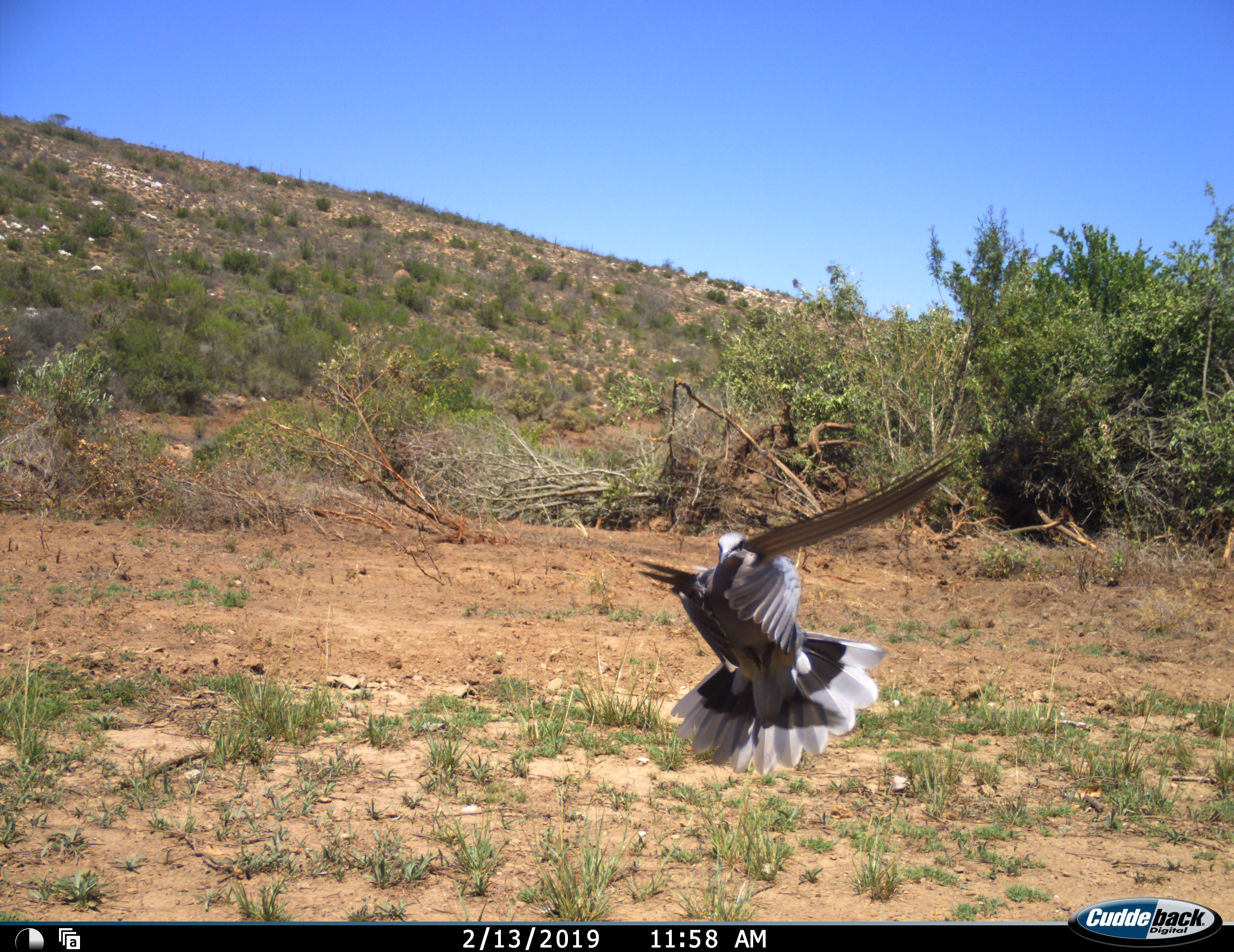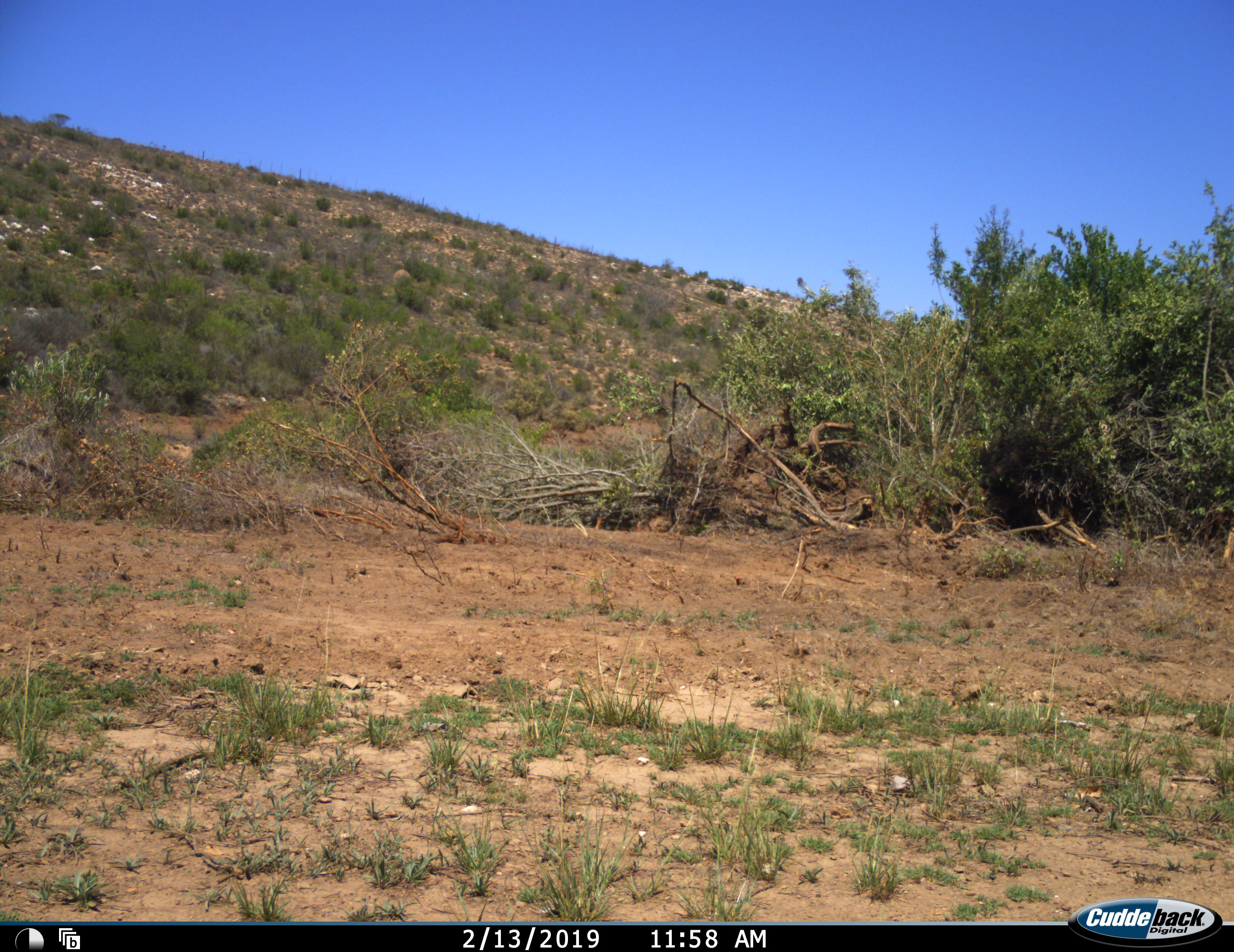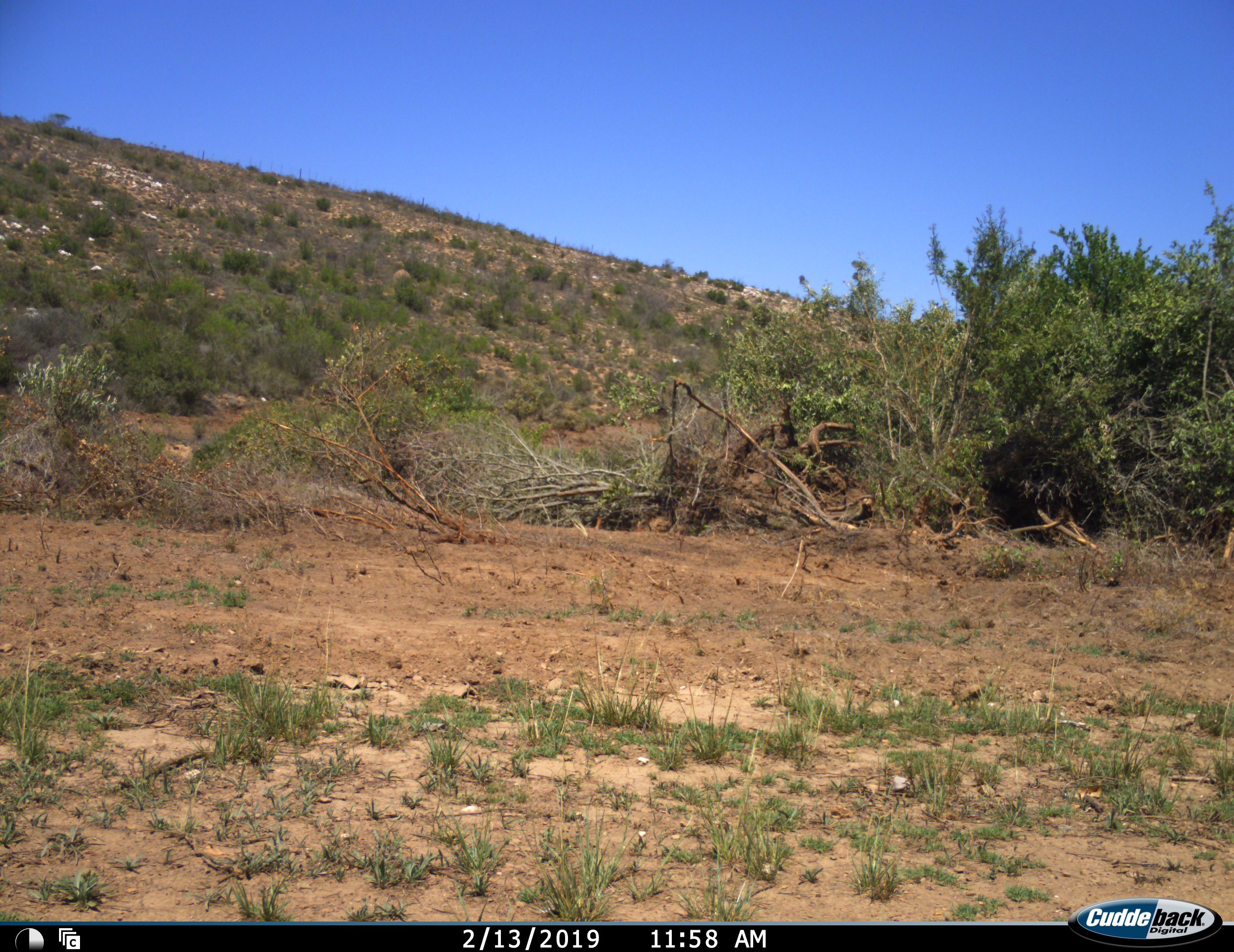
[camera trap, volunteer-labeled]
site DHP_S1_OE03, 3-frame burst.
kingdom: Animalia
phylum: Chordata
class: Aves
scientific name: Aves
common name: bird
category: birdother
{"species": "birdother (bird) (Aves)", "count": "1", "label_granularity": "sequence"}